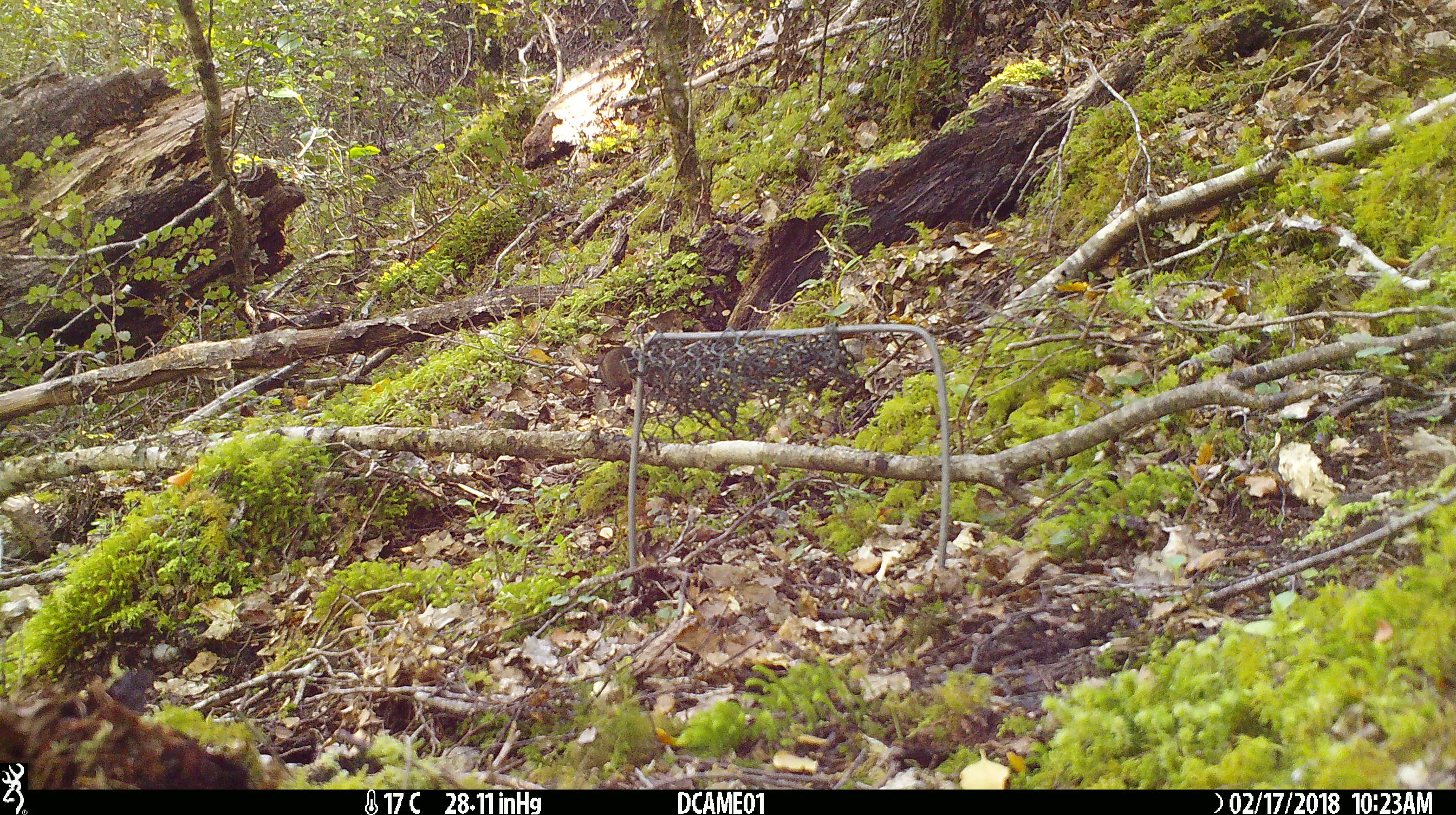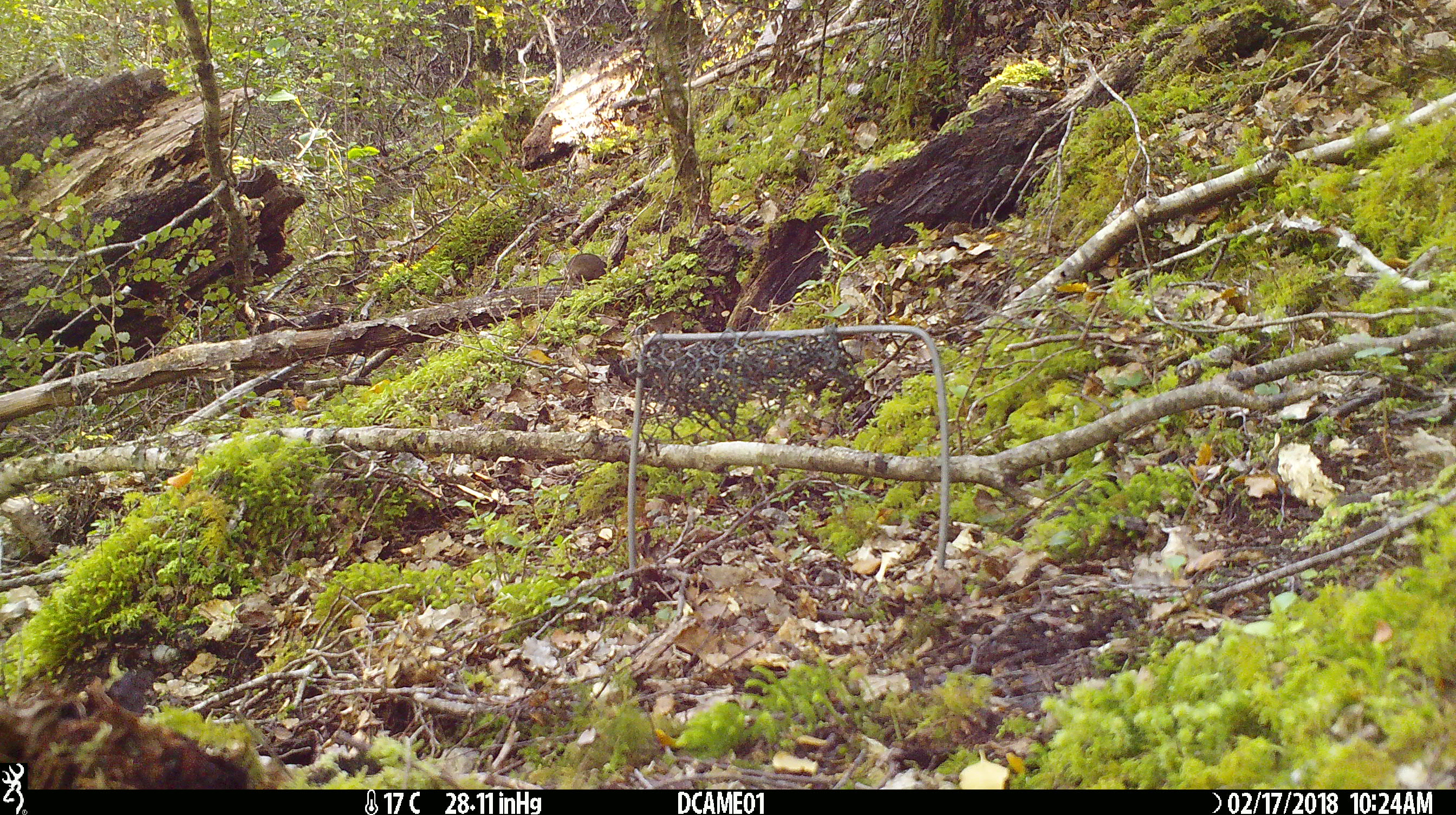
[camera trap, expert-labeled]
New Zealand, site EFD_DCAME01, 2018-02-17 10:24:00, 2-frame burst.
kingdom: Animalia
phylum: Chordata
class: Mammalia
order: Rodentia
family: Muridae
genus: Mus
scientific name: Mus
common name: mouse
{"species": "mouse (Mus)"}